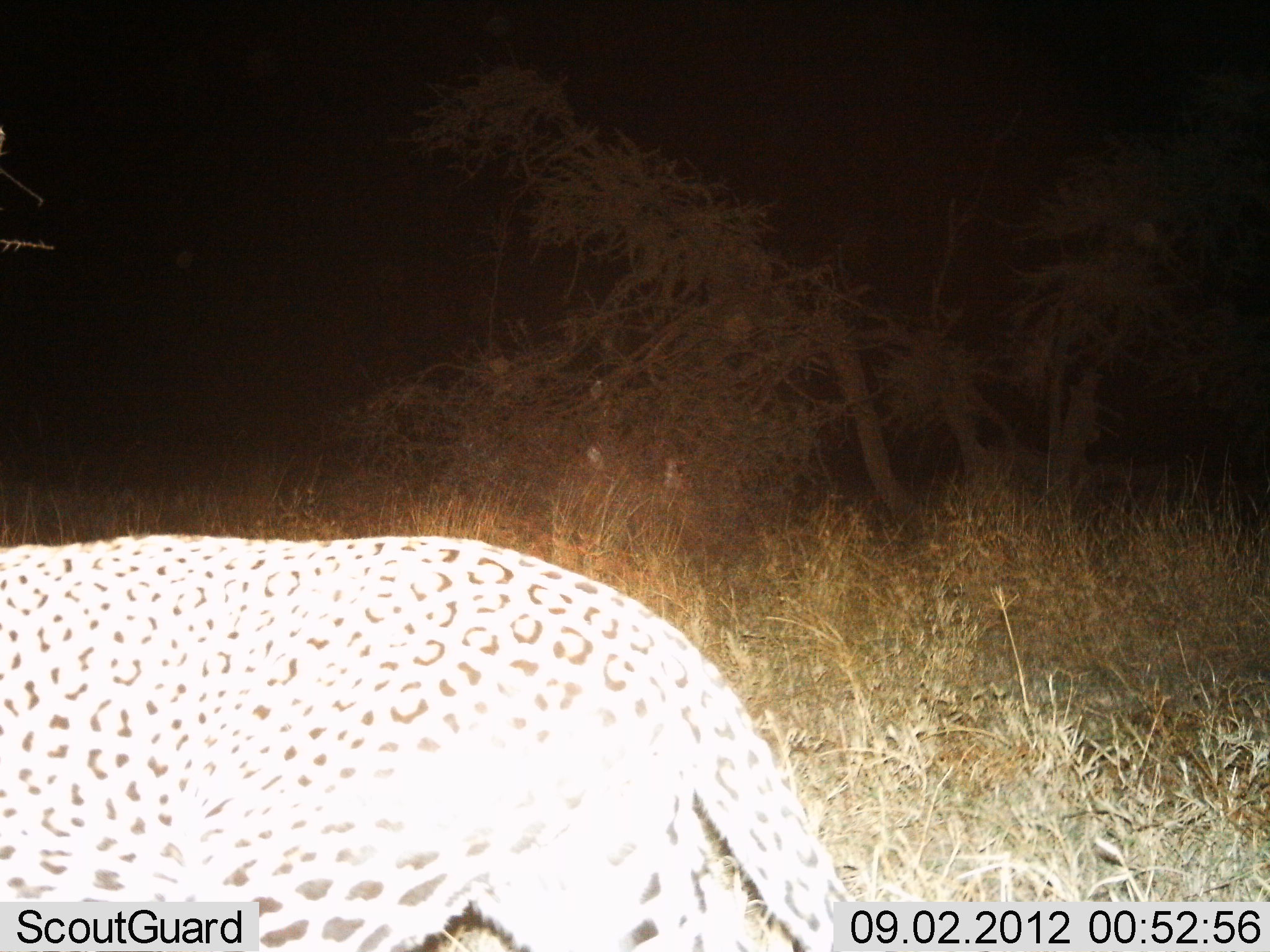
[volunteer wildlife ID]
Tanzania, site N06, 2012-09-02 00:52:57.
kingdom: Animalia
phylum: Chordata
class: Mammalia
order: Carnivora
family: Felidae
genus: Panthera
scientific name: Panthera pardus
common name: leopard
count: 1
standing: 20%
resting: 0%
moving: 80%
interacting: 0%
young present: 0%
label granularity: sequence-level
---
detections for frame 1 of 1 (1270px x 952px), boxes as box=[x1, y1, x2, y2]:
animal: box=[0, 530, 862, 950]